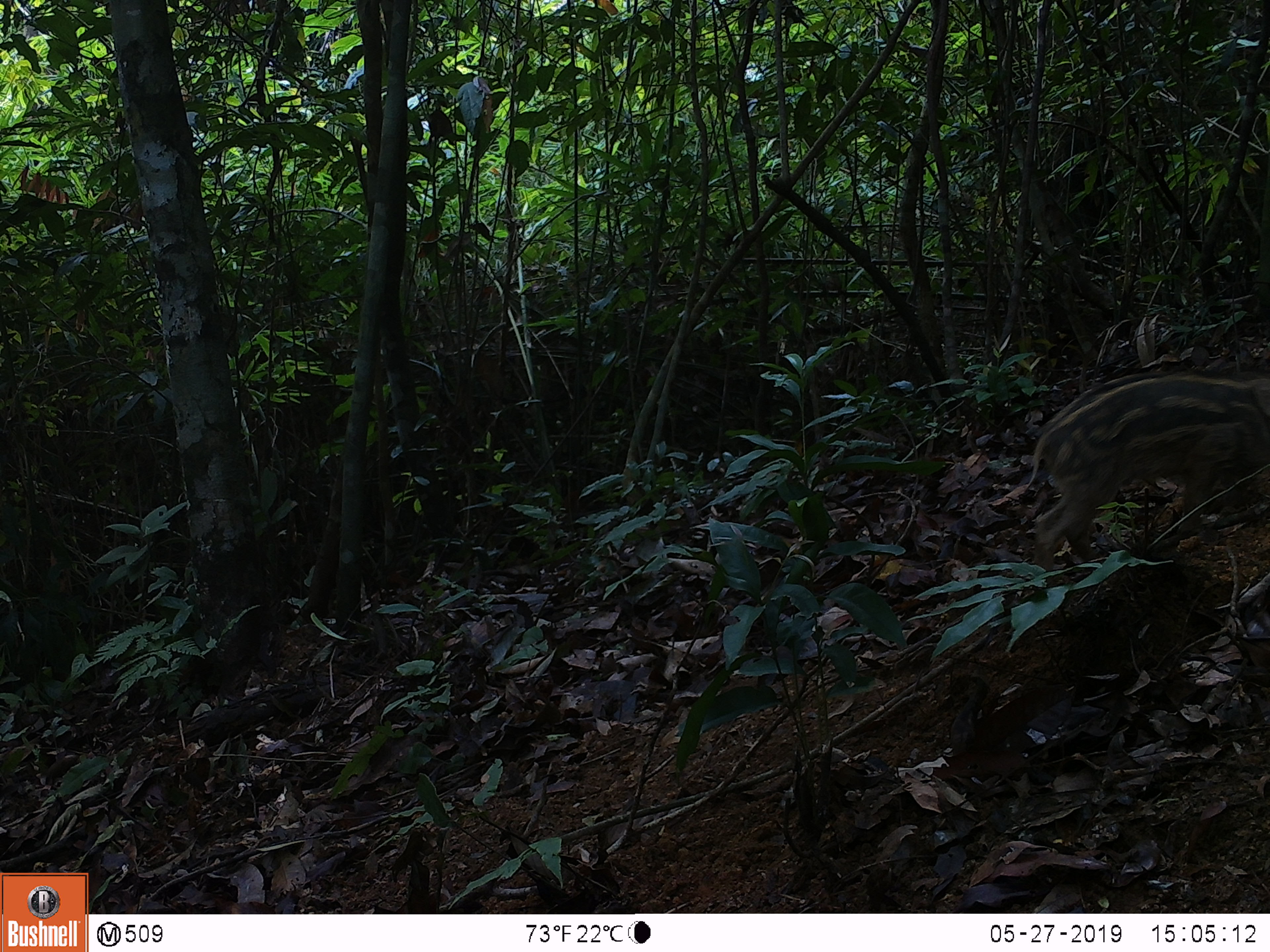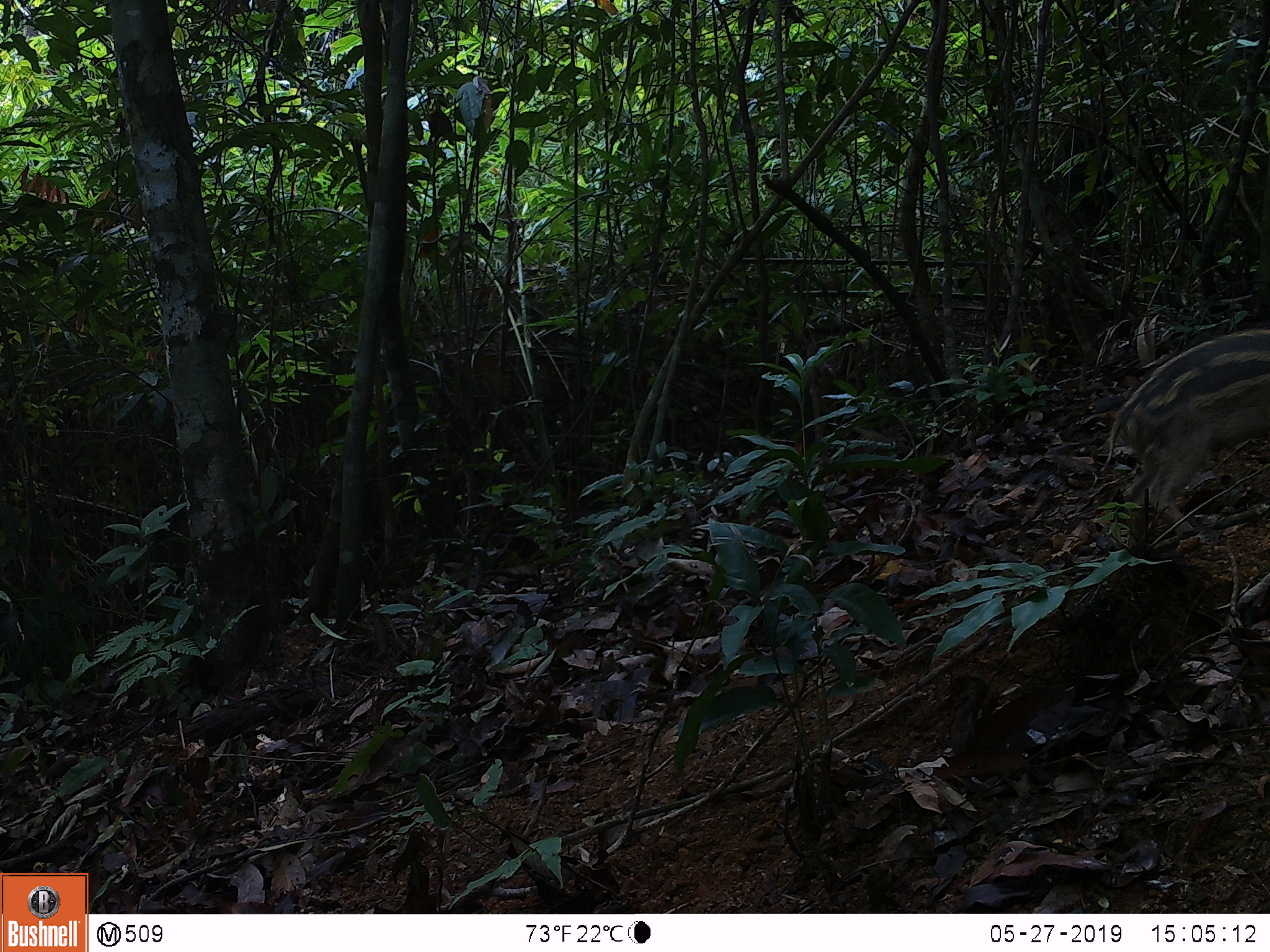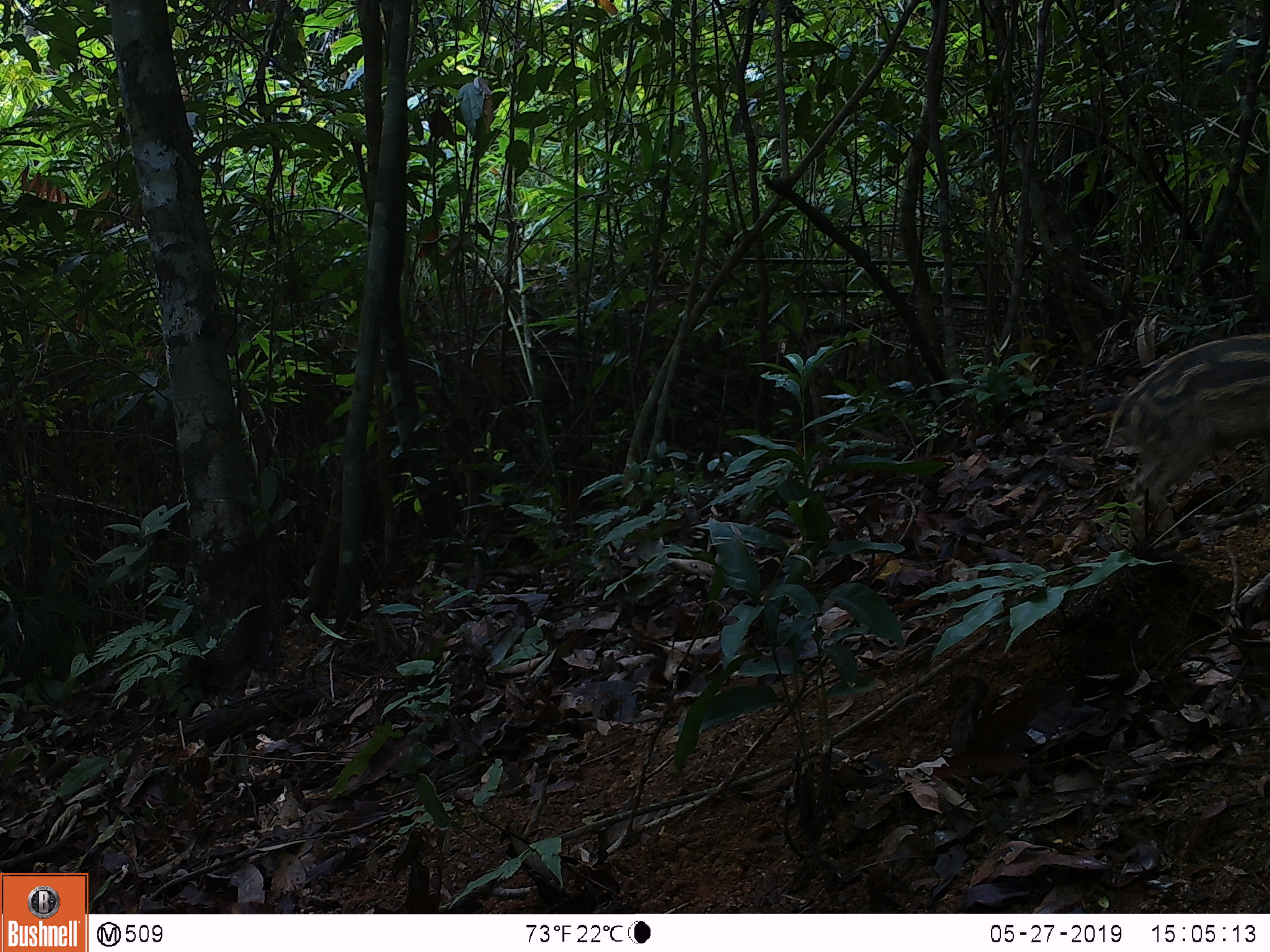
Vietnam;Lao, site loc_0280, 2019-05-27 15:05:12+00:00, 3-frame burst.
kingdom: Animalia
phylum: Chordata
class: Mammalia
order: Artiodactyla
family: Suidae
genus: Sus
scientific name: Sus scrofa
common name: eurasian wild pig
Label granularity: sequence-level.